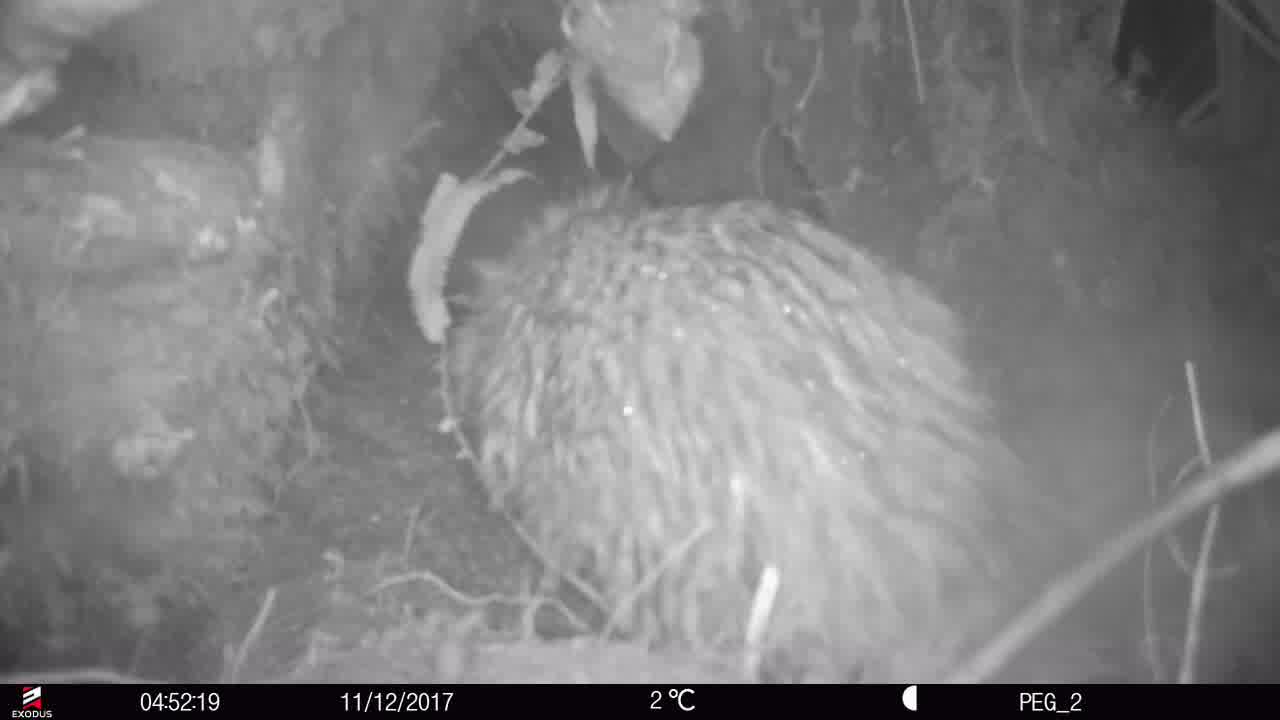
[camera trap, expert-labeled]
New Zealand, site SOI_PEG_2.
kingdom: Animalia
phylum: Chordata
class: Aves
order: Apterygiformes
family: Apterygidae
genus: Apteryx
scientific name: Apteryx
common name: kiwi